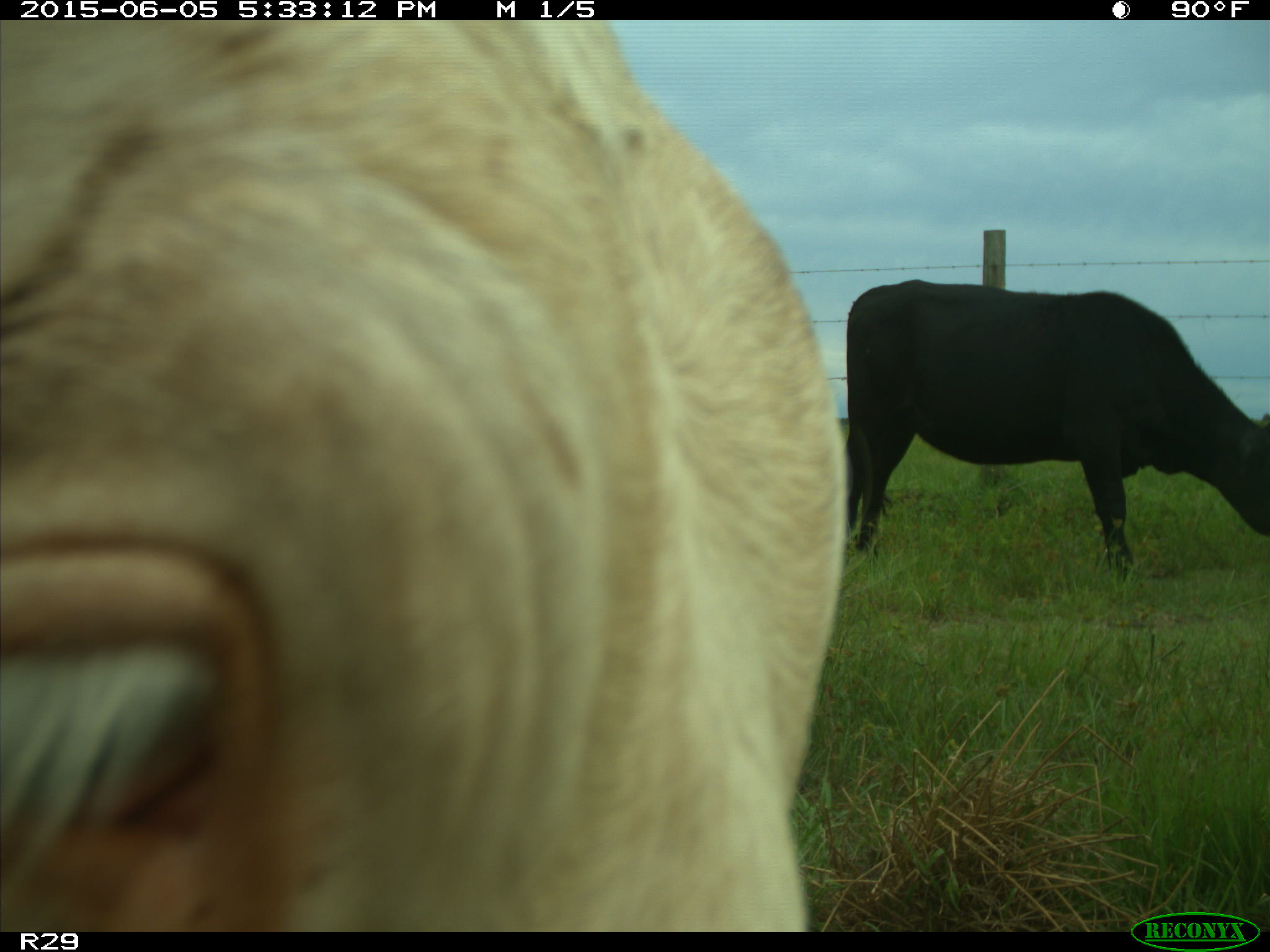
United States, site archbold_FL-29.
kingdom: Animalia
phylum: Chordata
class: Mammalia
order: Artiodactyla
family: Bovidae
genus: Bos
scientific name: Bos taurus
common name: domestic cow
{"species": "Bos taurus (domestic cow)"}